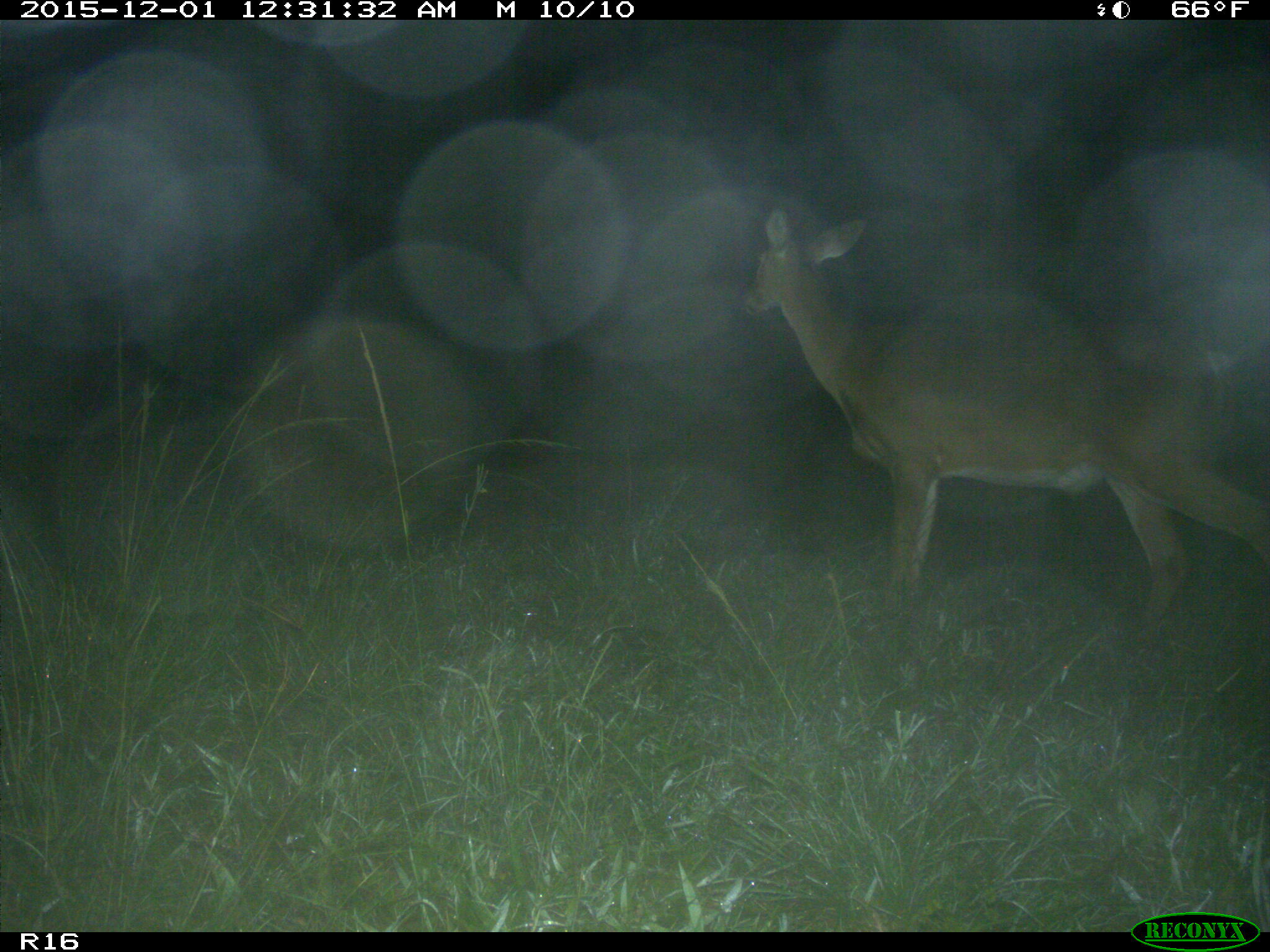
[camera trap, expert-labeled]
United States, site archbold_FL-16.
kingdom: Animalia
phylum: Chordata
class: Mammalia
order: Artiodactyla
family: Cervidae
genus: Odocoileus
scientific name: Odocoileus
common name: deer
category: unidentified deer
Unidentified deer (deer) (Odocoileus).